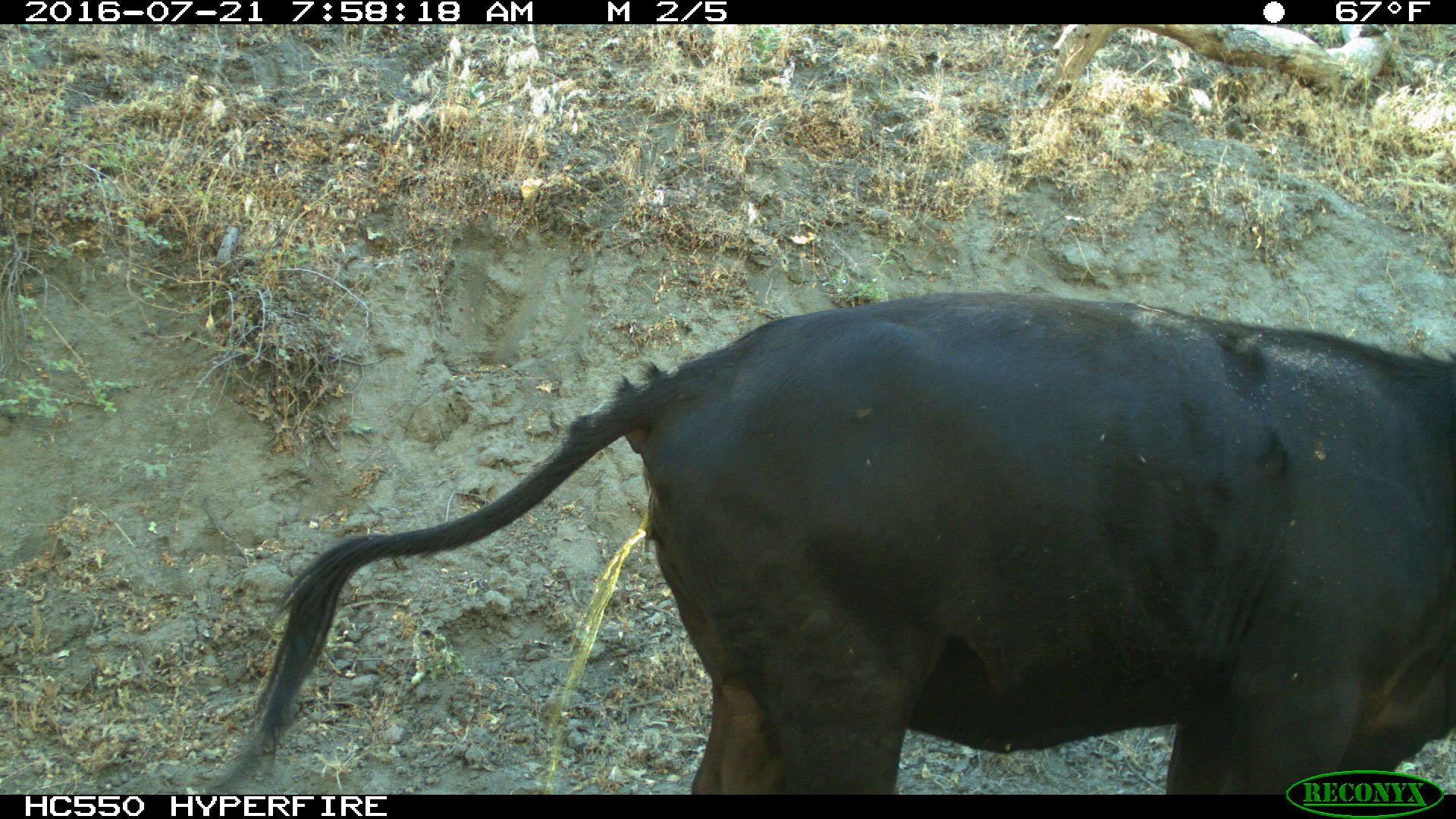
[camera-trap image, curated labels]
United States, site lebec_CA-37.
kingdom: Animalia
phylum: Chordata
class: Mammalia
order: Artiodactyla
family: Bovidae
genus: Bos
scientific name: Bos taurus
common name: domestic cow